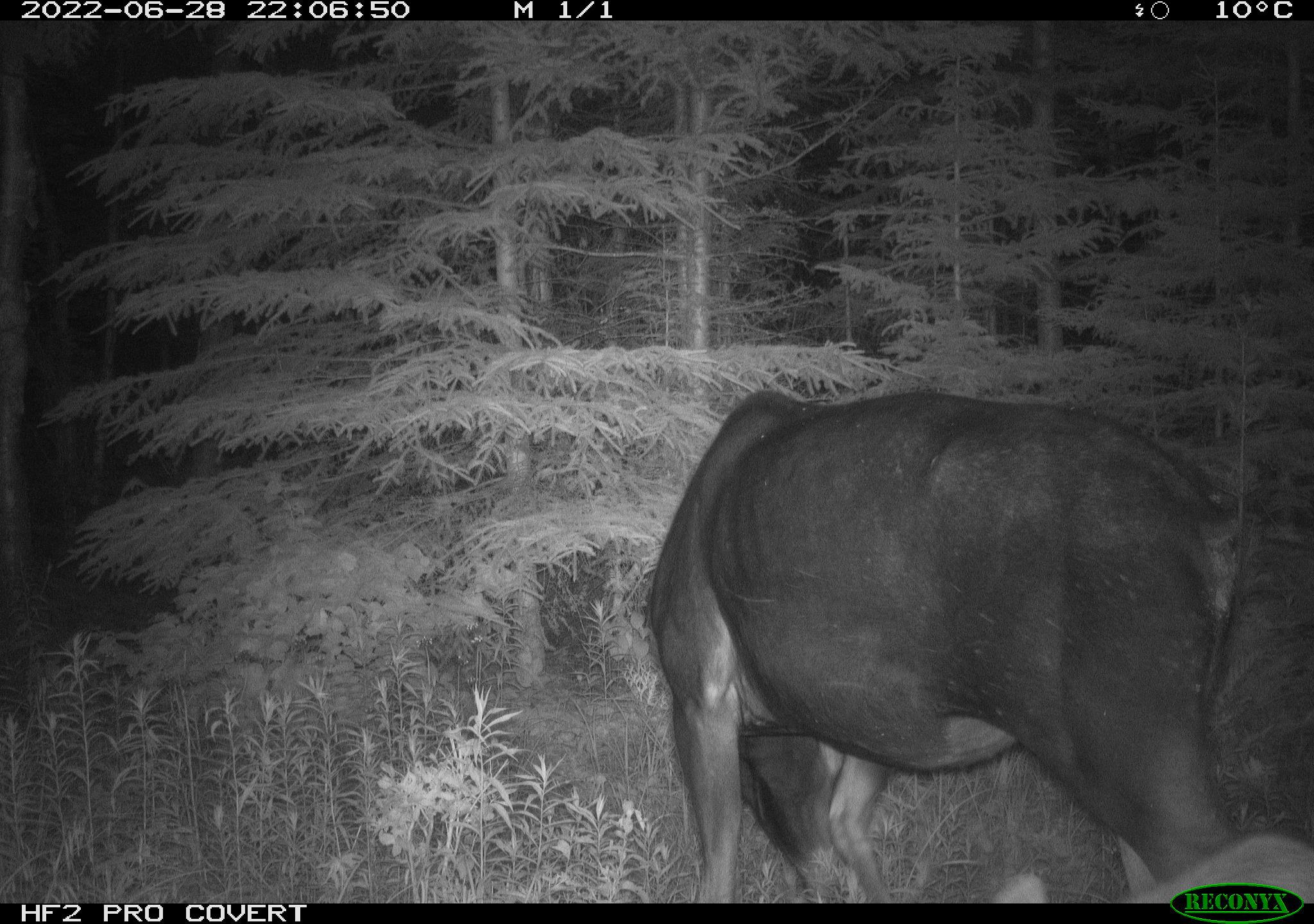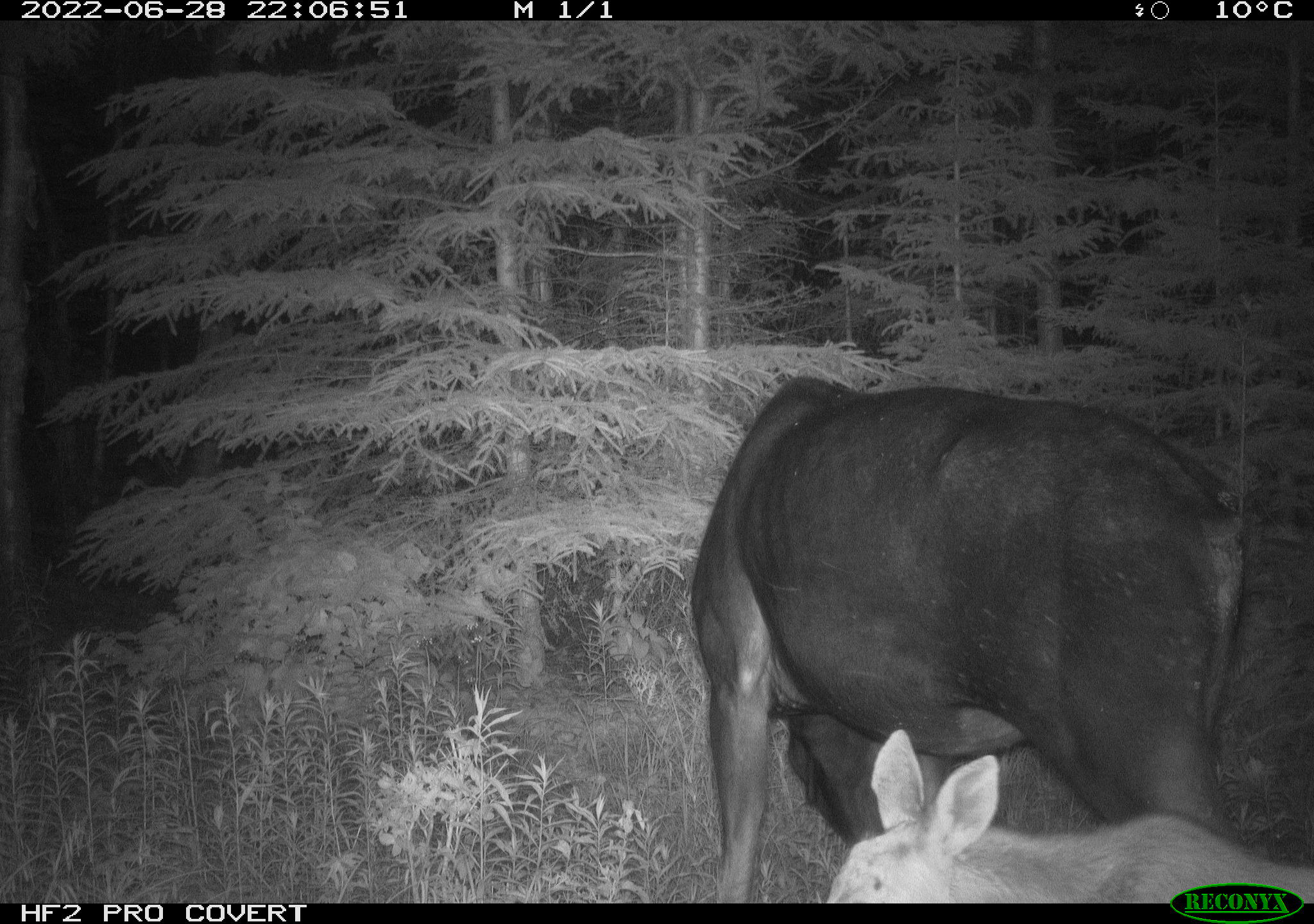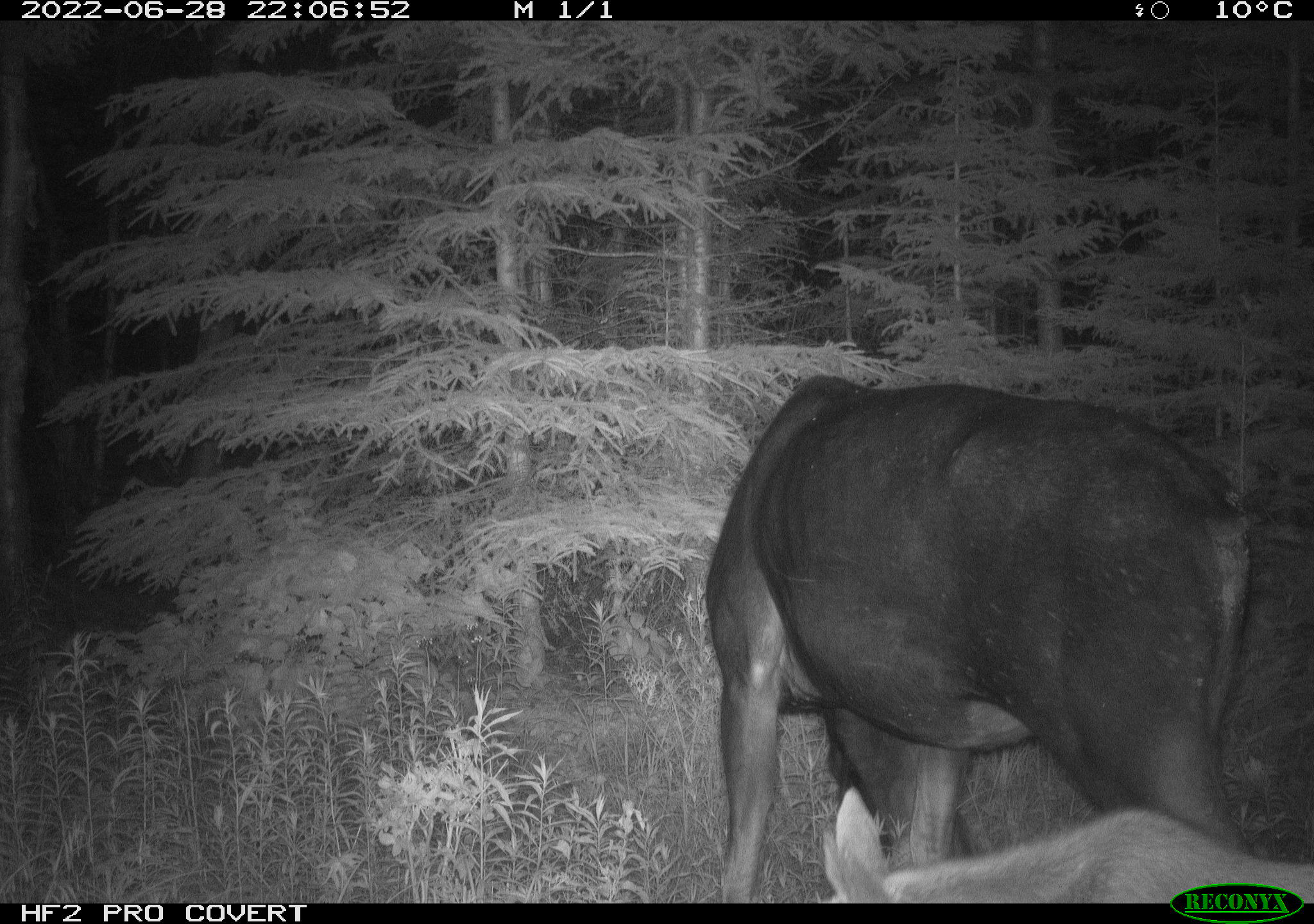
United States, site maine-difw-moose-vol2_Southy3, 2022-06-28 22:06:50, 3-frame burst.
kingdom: Animalia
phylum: Chordata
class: Mammalia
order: Artiodactyla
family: Cervidae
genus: Alces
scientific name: Alces alces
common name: moose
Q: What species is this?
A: Moose (Alces alces).